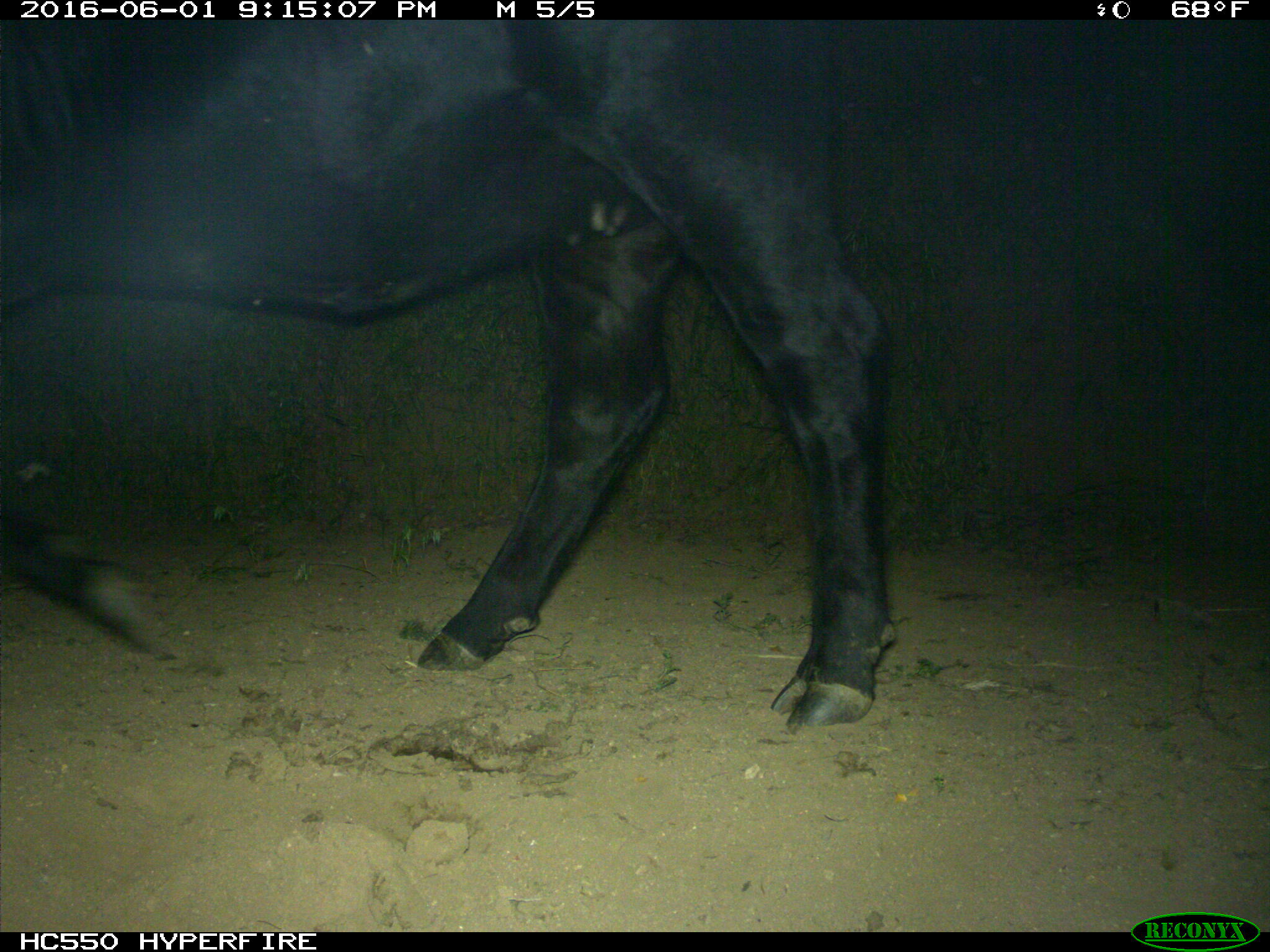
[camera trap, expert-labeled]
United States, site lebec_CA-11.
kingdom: Animalia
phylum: Chordata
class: Mammalia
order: Artiodactyla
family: Bovidae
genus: Bos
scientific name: Bos taurus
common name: domestic cow